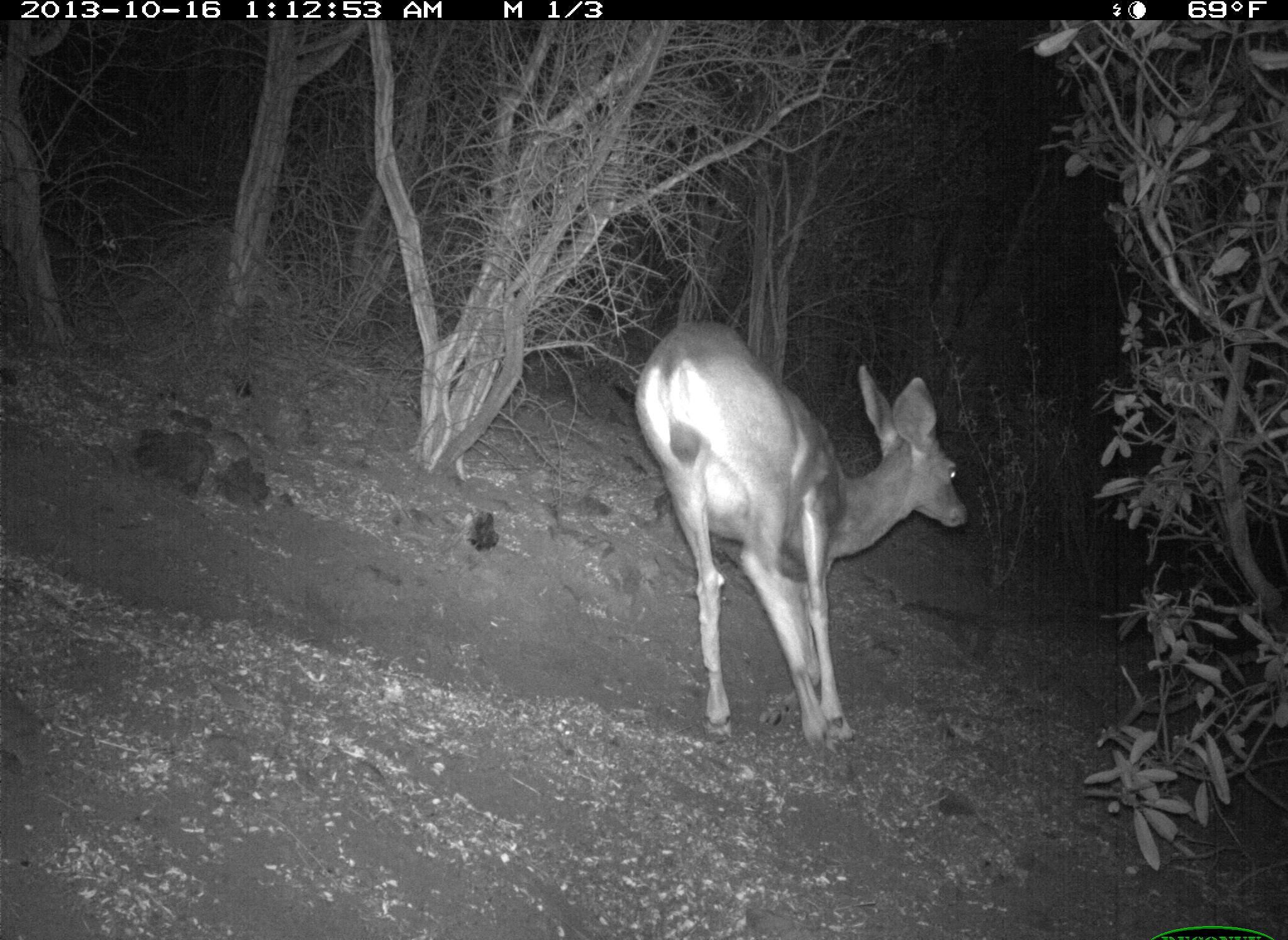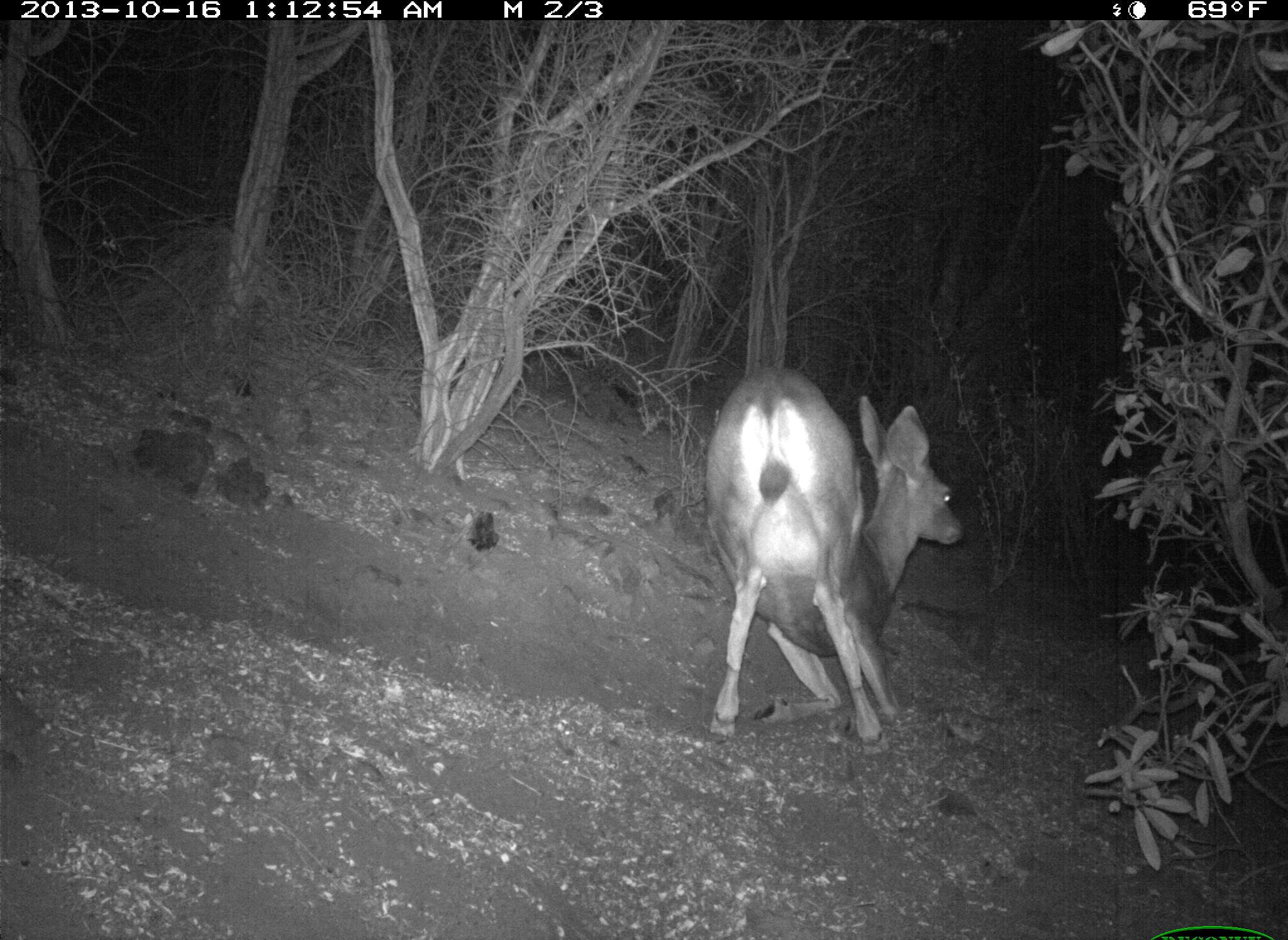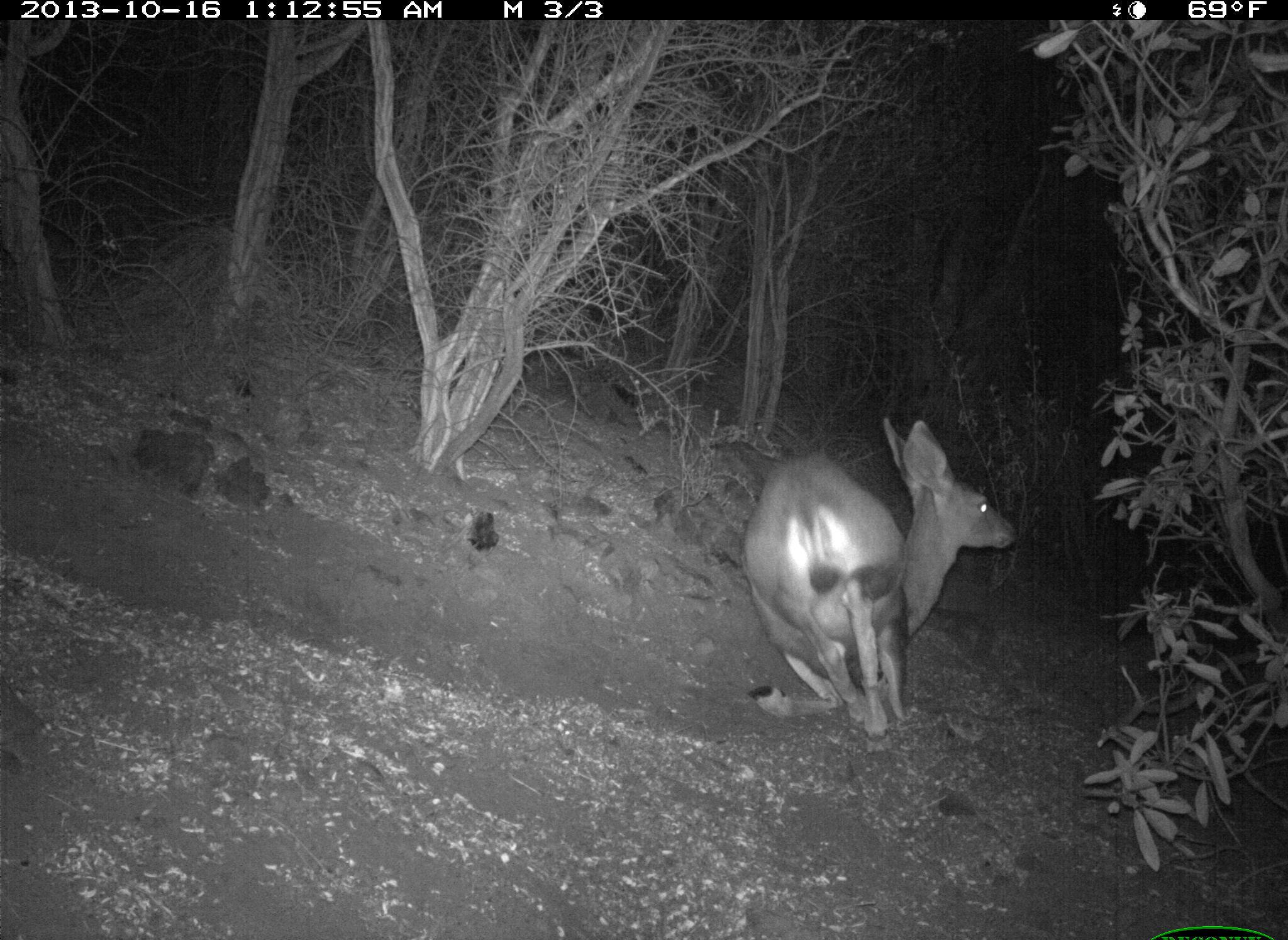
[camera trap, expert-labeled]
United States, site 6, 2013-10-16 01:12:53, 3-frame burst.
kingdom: Animalia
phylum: Chordata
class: Mammalia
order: Artiodactyla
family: Cervidae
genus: Odocoileus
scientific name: Odocoileus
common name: deer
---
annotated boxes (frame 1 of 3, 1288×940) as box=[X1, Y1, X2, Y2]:
deer: box=[636, 319, 970, 762]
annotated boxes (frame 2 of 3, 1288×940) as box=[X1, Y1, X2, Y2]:
deer: box=[704, 367, 966, 758]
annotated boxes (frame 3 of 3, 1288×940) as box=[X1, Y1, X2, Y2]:
deer: box=[742, 417, 1022, 753]